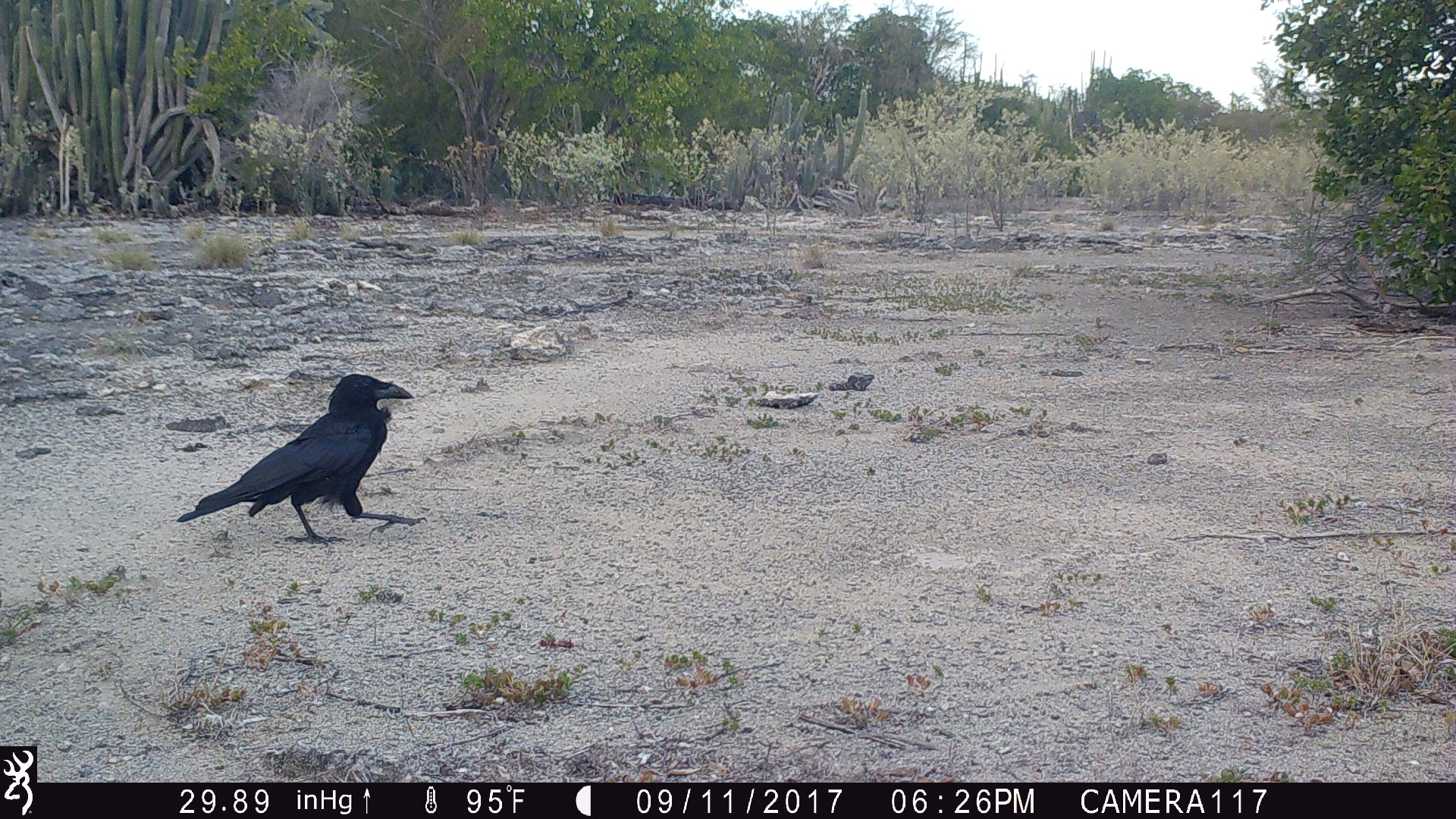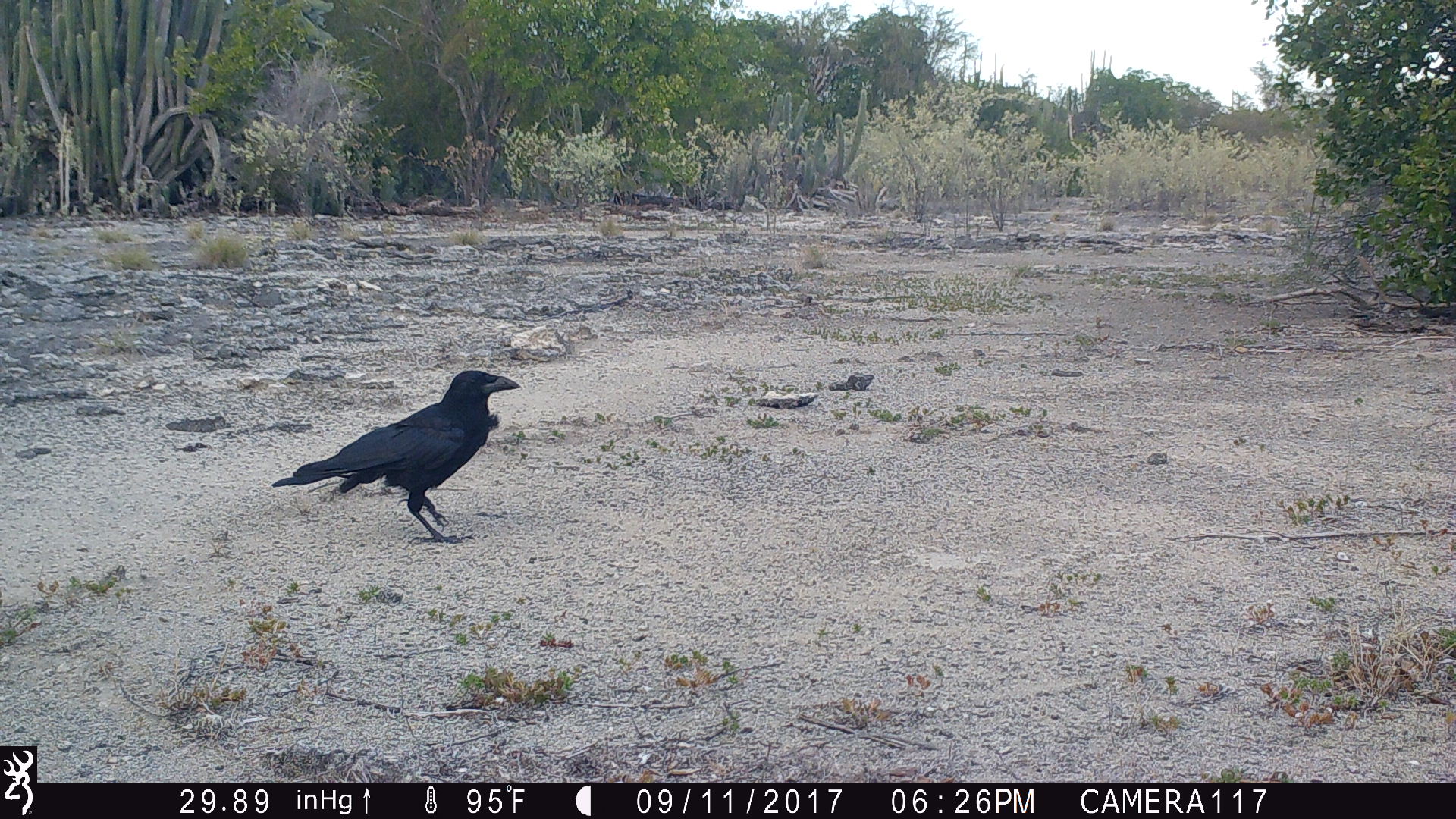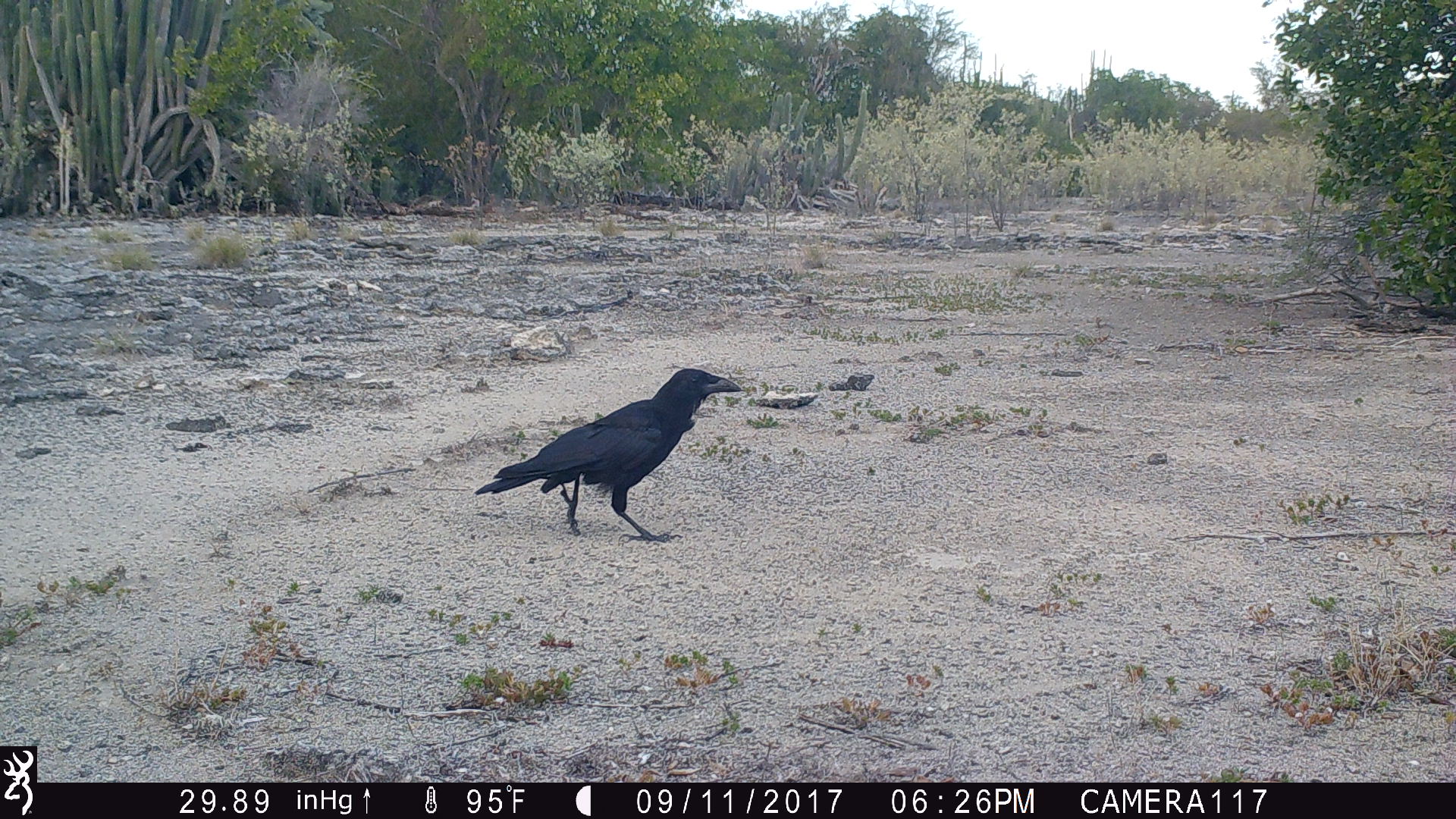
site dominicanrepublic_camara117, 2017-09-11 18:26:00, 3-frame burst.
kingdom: Animalia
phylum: Chordata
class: Aves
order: Passeriformes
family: Corvidae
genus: Corvus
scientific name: Corvus corax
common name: raven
Raven (Corvus corax).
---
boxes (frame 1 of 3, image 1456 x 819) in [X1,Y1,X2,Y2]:
raven: [174,370,432,548]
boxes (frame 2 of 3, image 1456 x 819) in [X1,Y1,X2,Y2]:
raven: [276,367,525,544]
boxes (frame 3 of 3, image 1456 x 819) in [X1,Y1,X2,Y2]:
raven: [470,366,742,544]